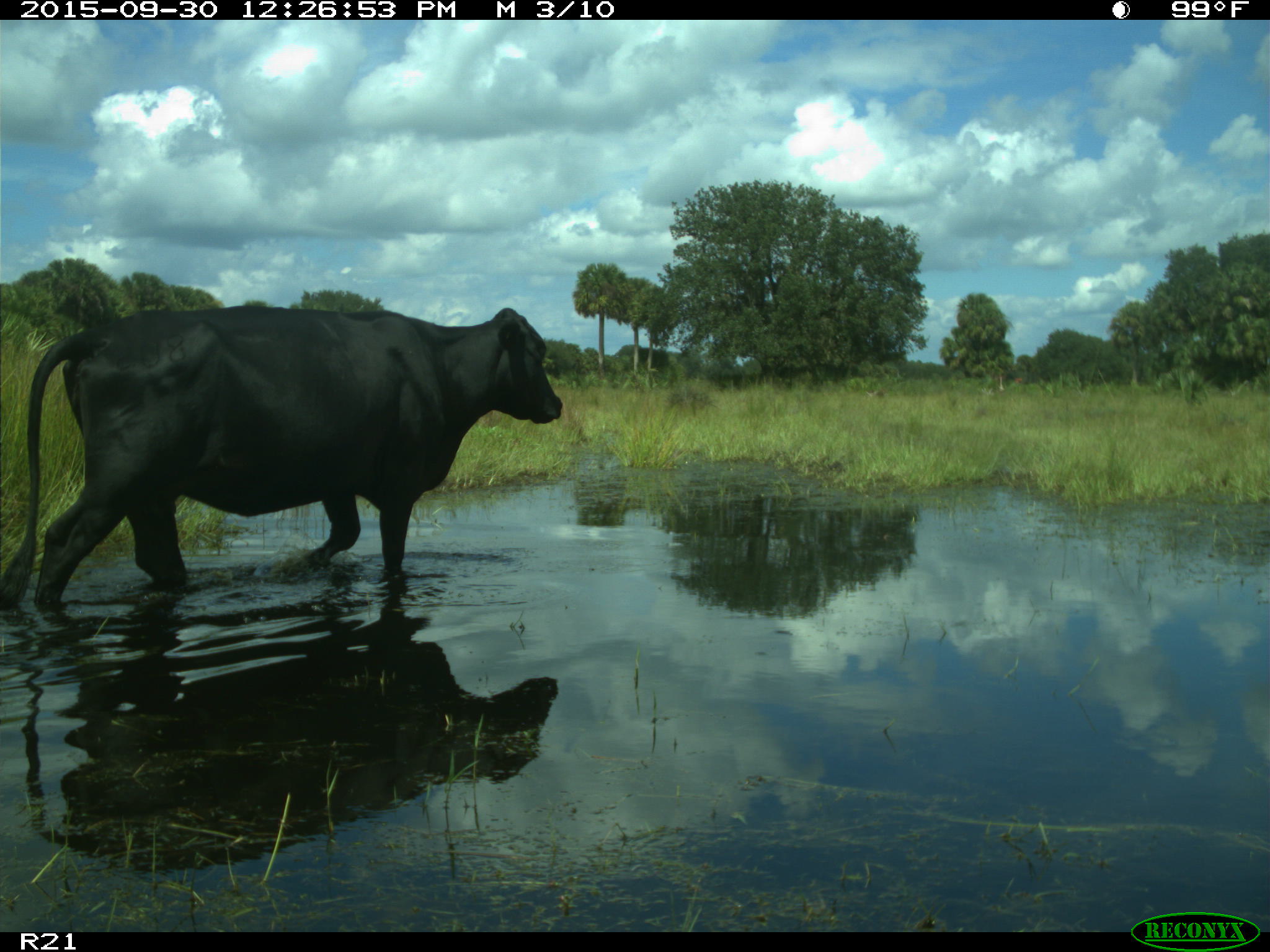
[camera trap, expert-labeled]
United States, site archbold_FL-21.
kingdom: Animalia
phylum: Chordata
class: Mammalia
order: Artiodactyla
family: Bovidae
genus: Bos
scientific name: Bos taurus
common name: domestic cow